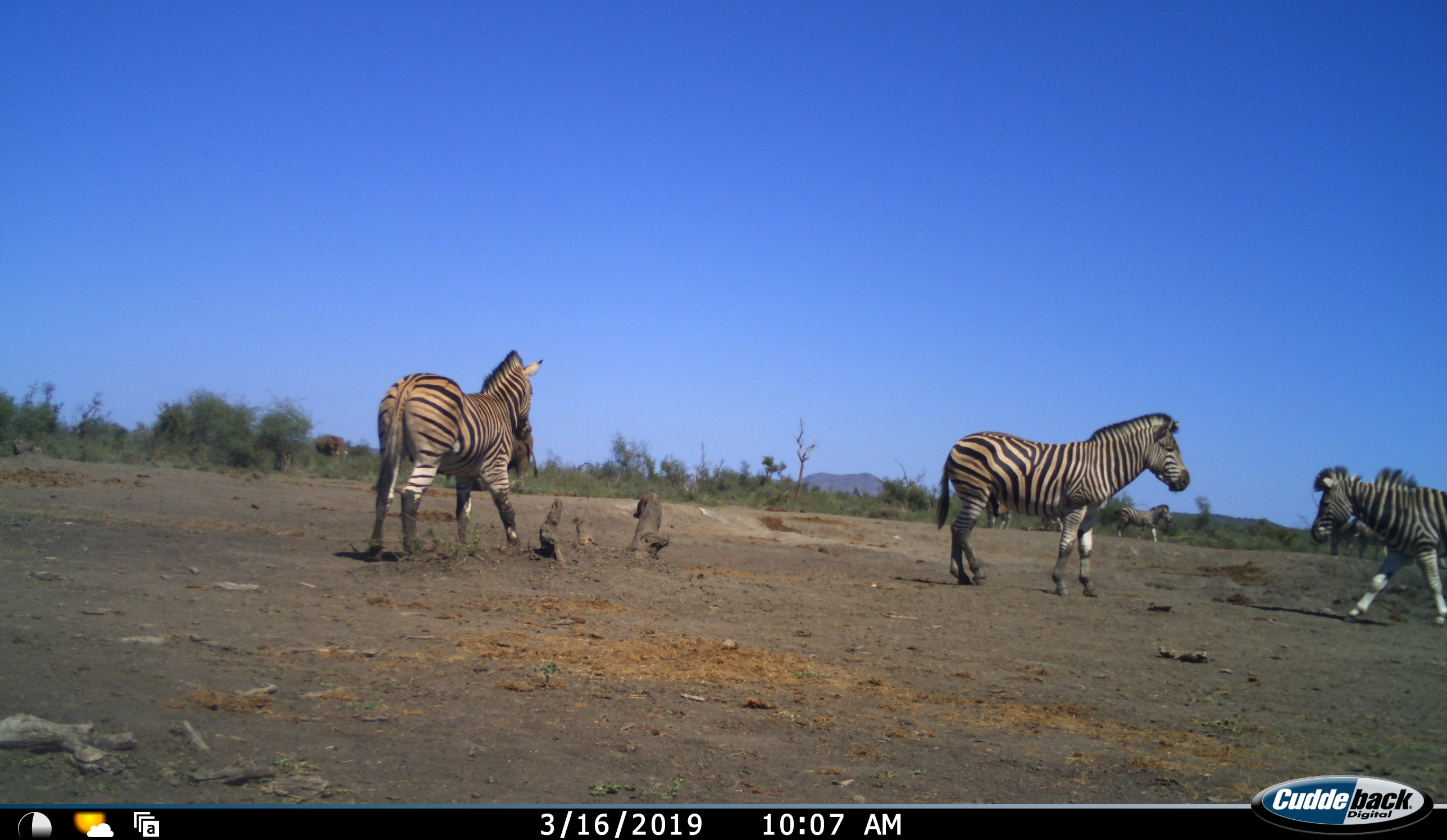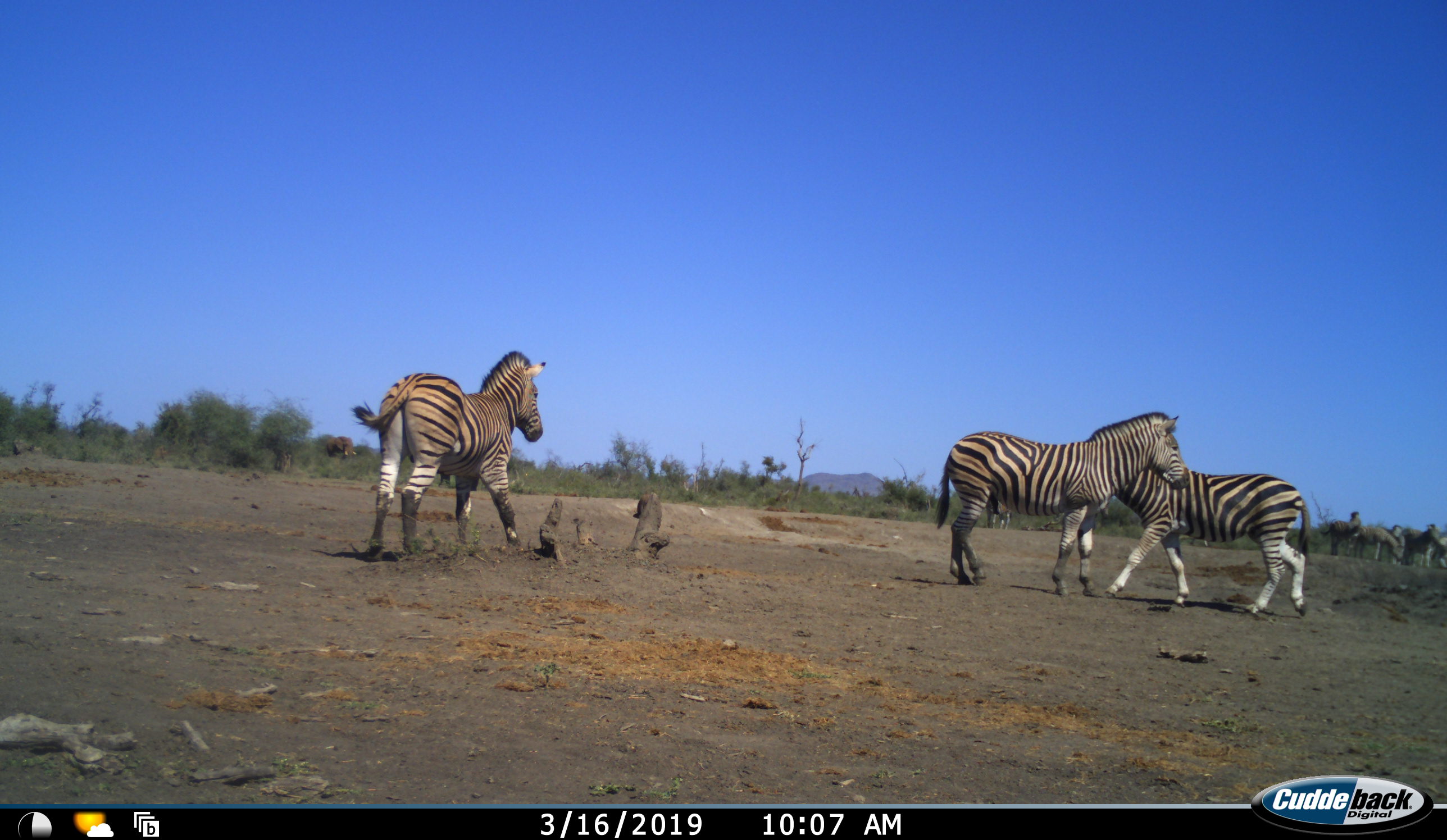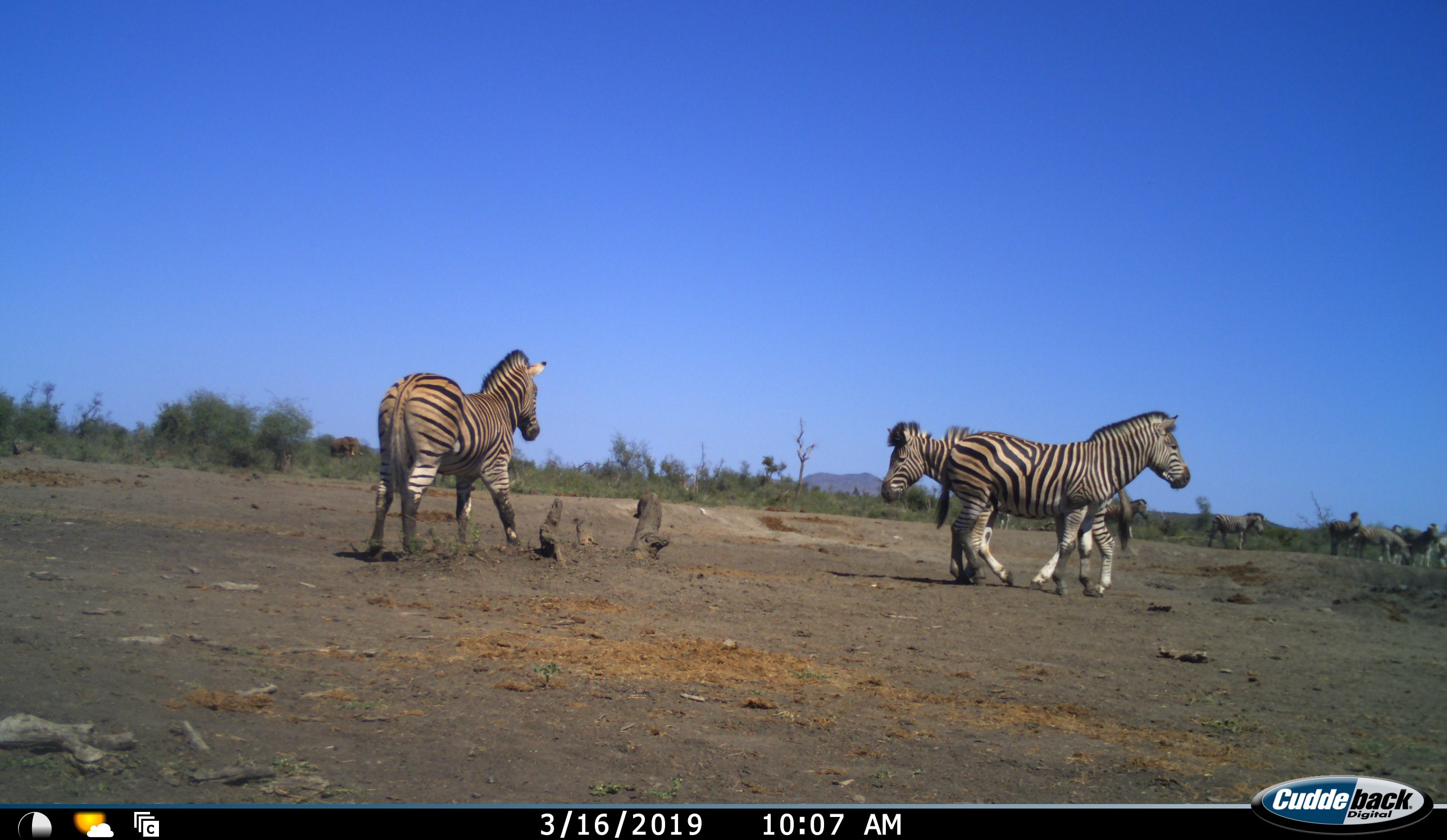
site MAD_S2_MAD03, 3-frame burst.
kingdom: Animalia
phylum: Chordata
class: Mammalia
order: Perissodactyla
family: Equidae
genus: Equus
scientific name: Equus quagga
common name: plains zebra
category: zebraplains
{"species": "zebraplains (plains zebra) (Equus quagga)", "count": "9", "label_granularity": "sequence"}